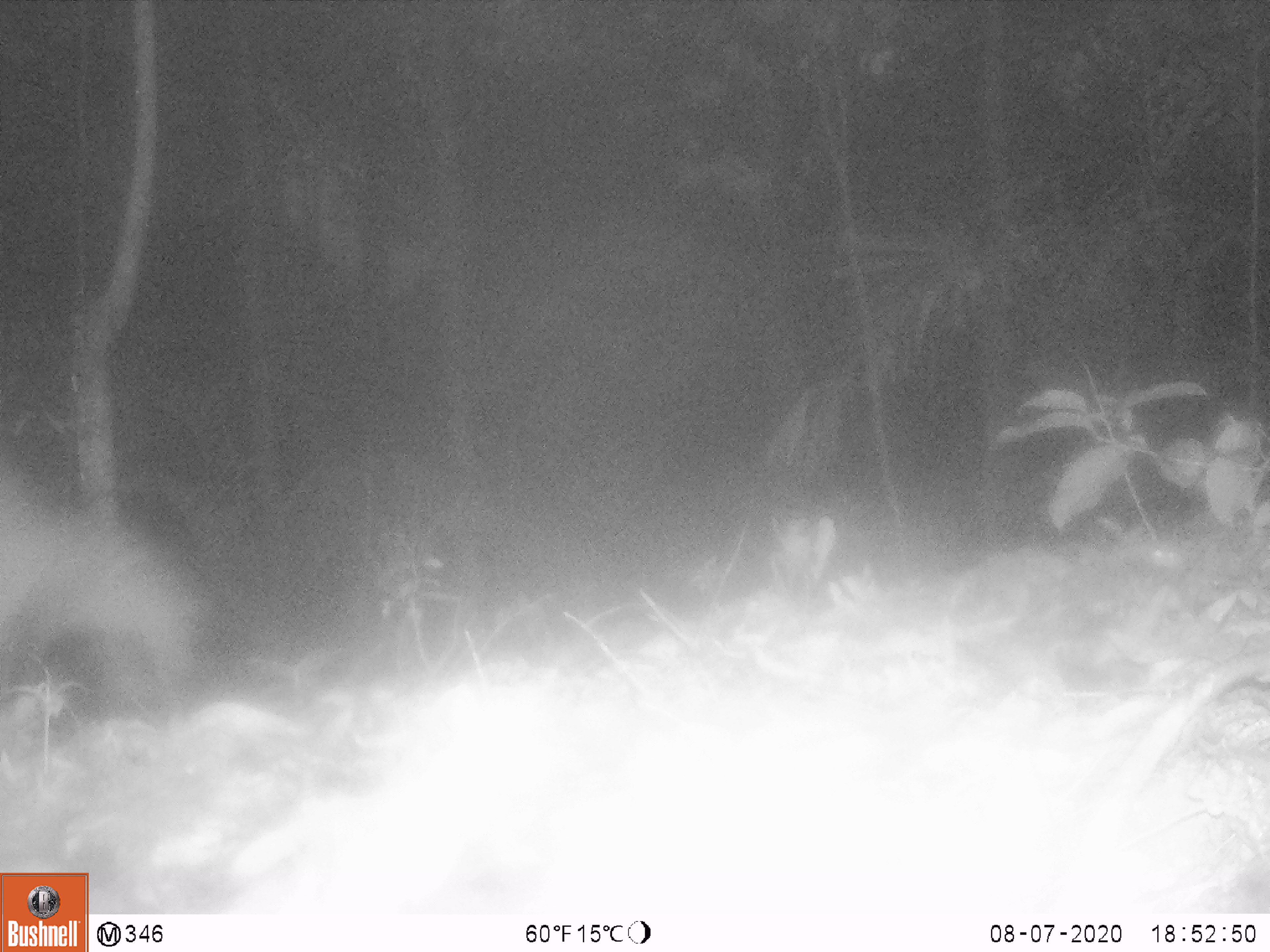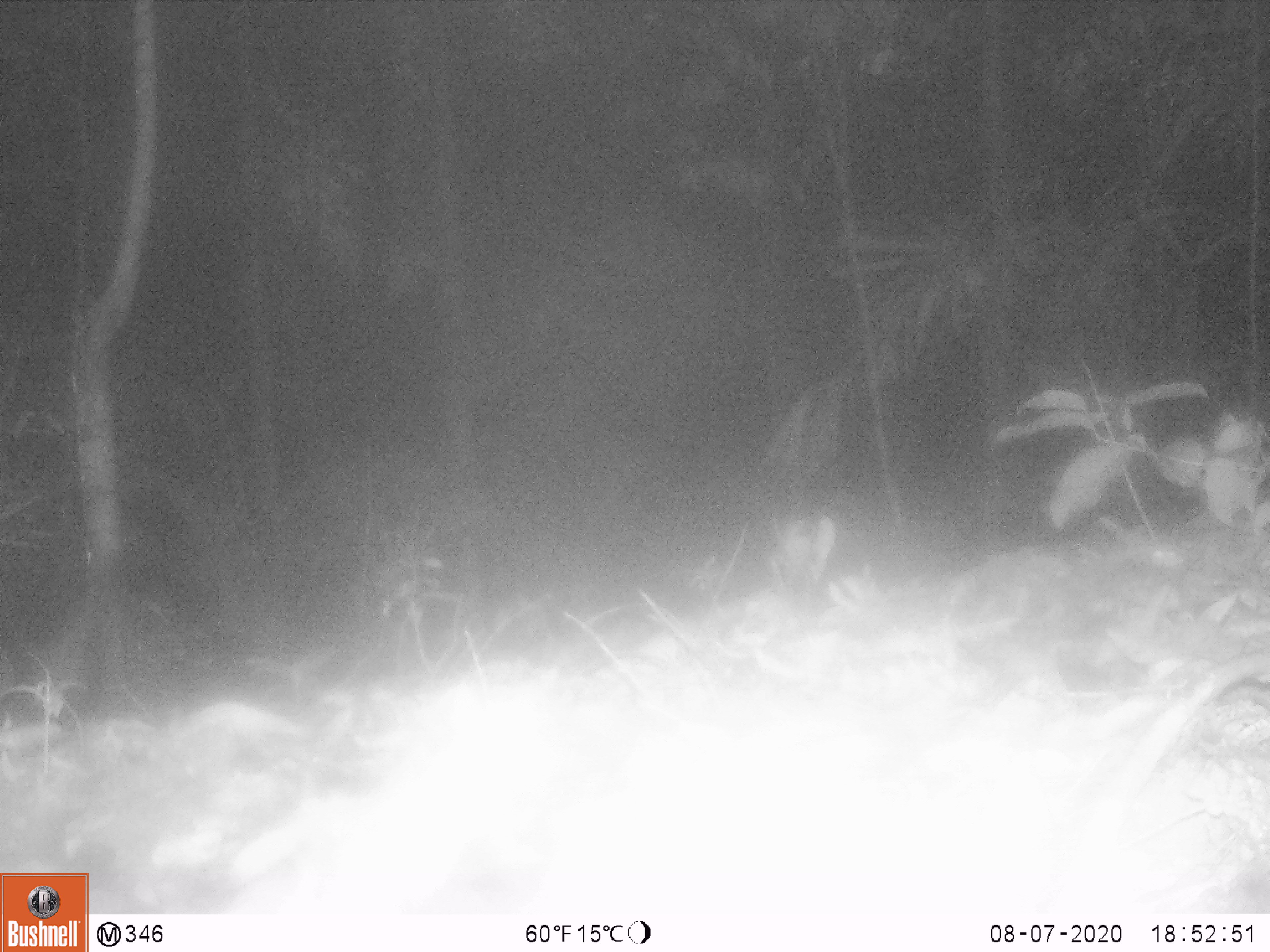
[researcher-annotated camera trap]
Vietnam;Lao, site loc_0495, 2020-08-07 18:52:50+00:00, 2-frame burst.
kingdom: Animalia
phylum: Chordata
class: Mammalia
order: Carnivora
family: Viverridae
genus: Paradoxurus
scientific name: Paradoxurus hermaphroditus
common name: common palm civet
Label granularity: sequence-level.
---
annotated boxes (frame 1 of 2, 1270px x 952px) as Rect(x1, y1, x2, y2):
common palm civet: Rect(0, 453, 206, 722)